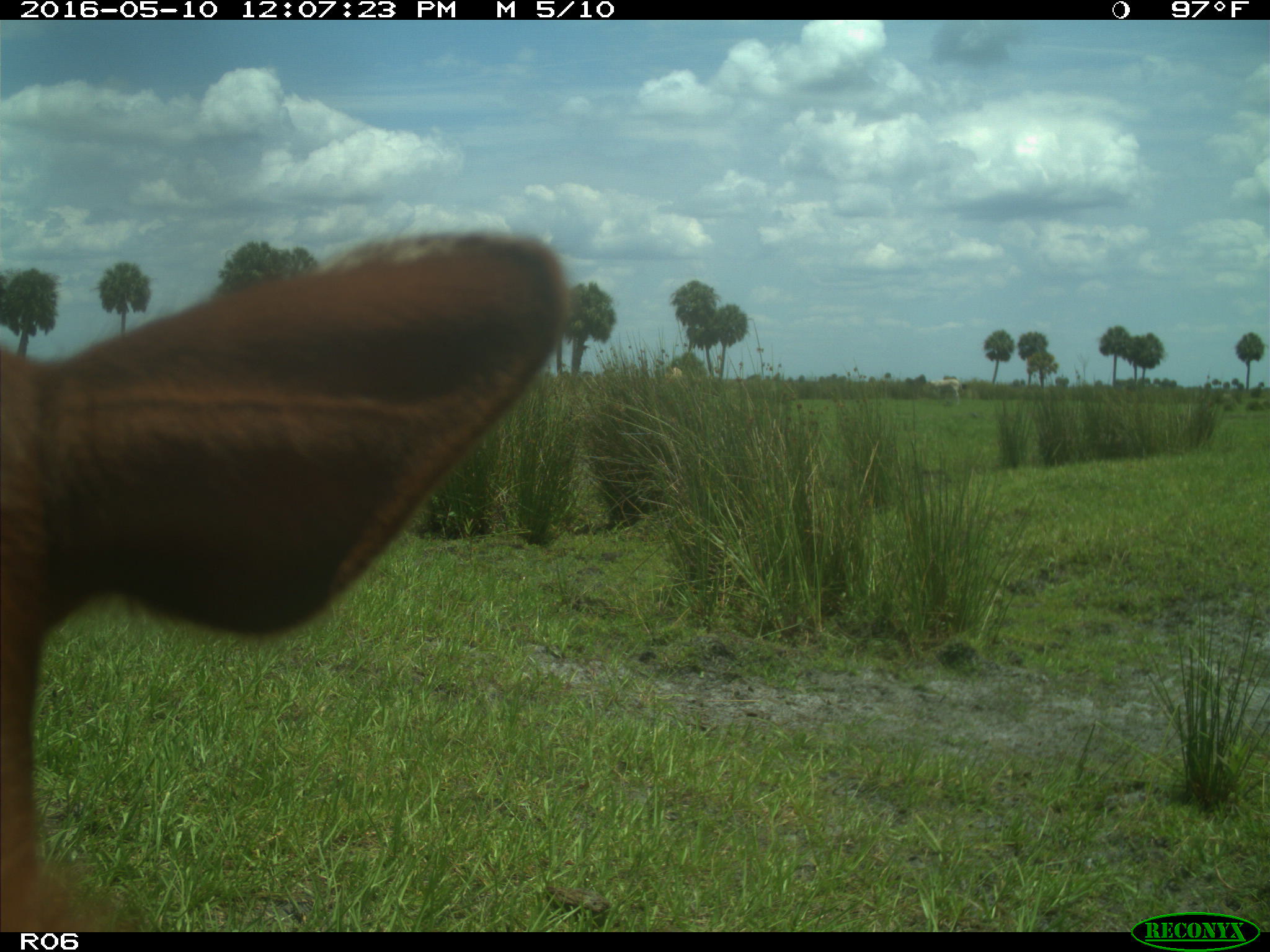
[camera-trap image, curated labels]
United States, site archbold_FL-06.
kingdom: Animalia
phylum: Chordata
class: Mammalia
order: Artiodactyla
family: Bovidae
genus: Bos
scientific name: Bos taurus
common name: domestic cow